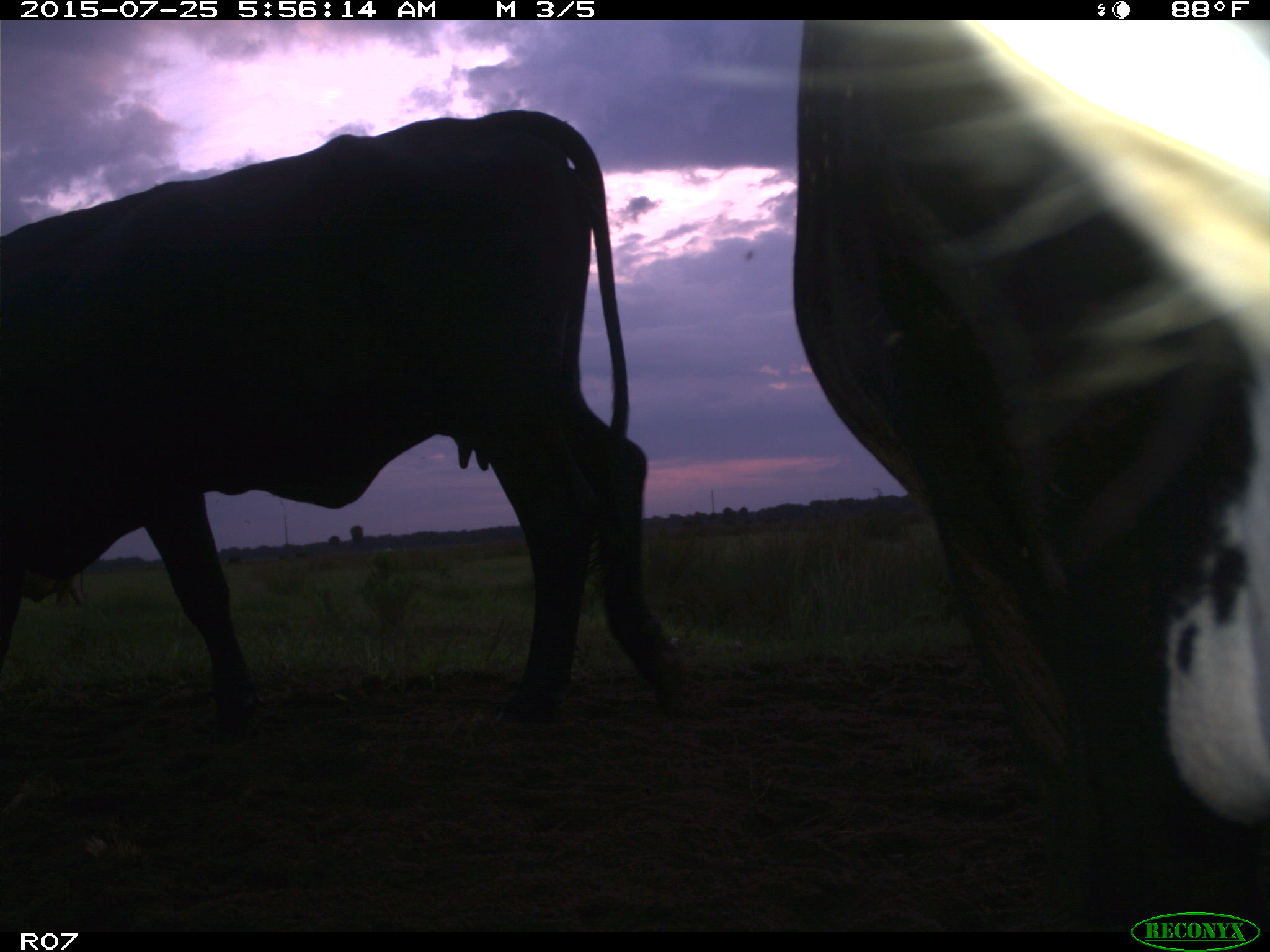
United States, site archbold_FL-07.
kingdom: Animalia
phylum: Chordata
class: Mammalia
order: Artiodactyla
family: Bovidae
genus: Bos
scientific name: Bos taurus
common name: domestic cow